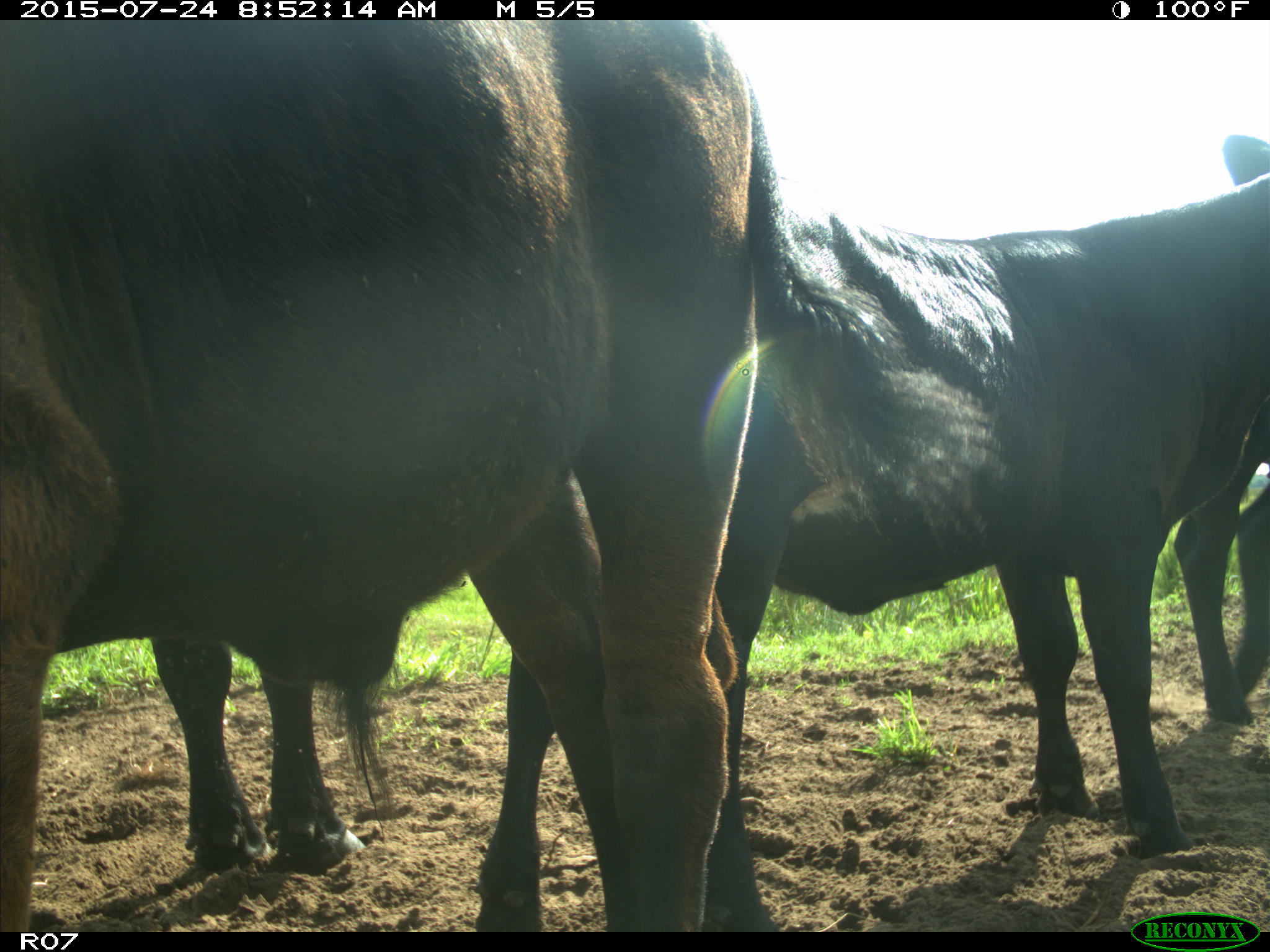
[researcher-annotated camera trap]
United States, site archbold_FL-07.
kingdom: Animalia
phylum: Chordata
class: Mammalia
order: Artiodactyla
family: Bovidae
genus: Bos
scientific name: Bos taurus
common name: domestic cow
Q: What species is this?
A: Bos taurus (domestic cow).